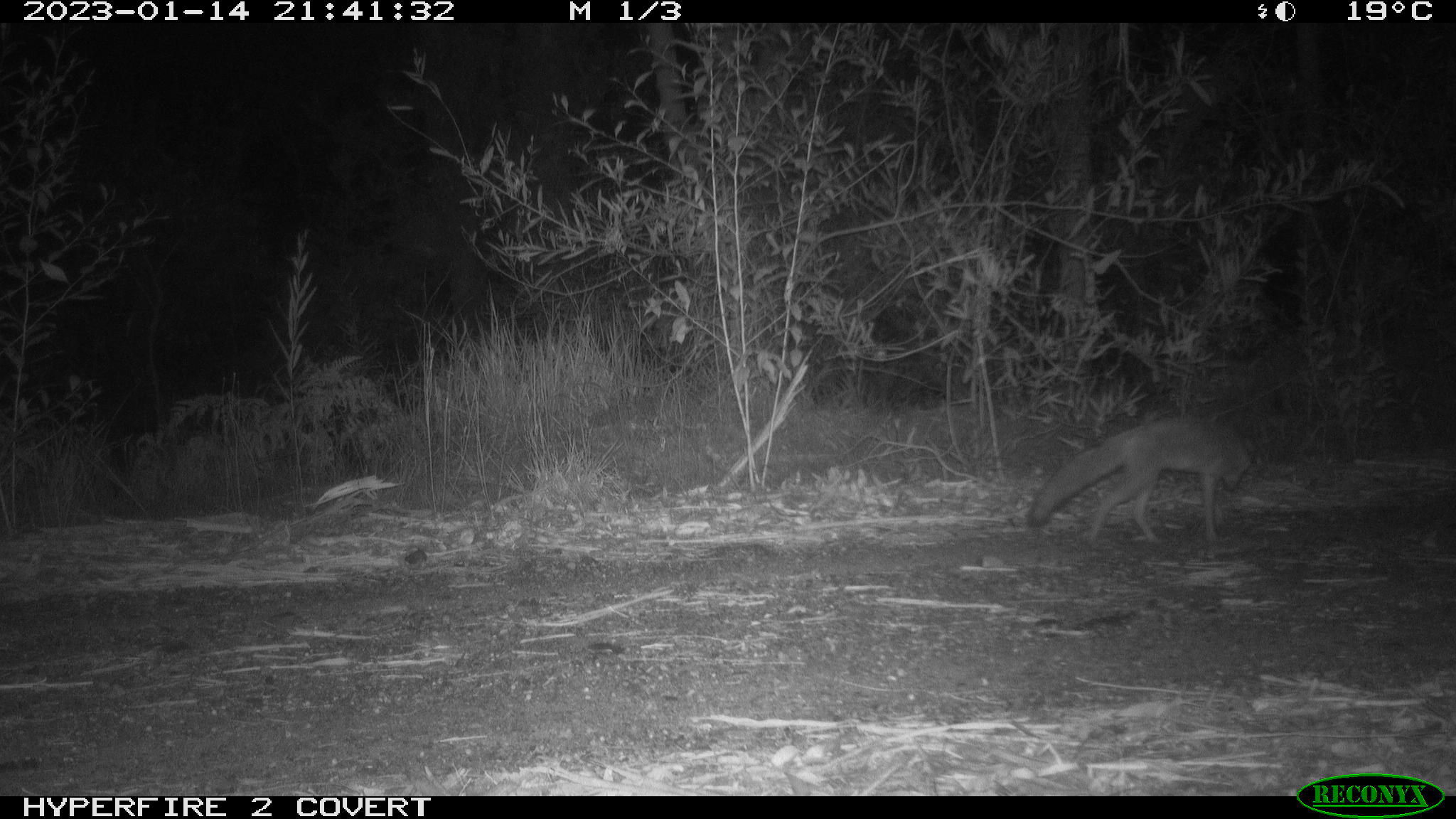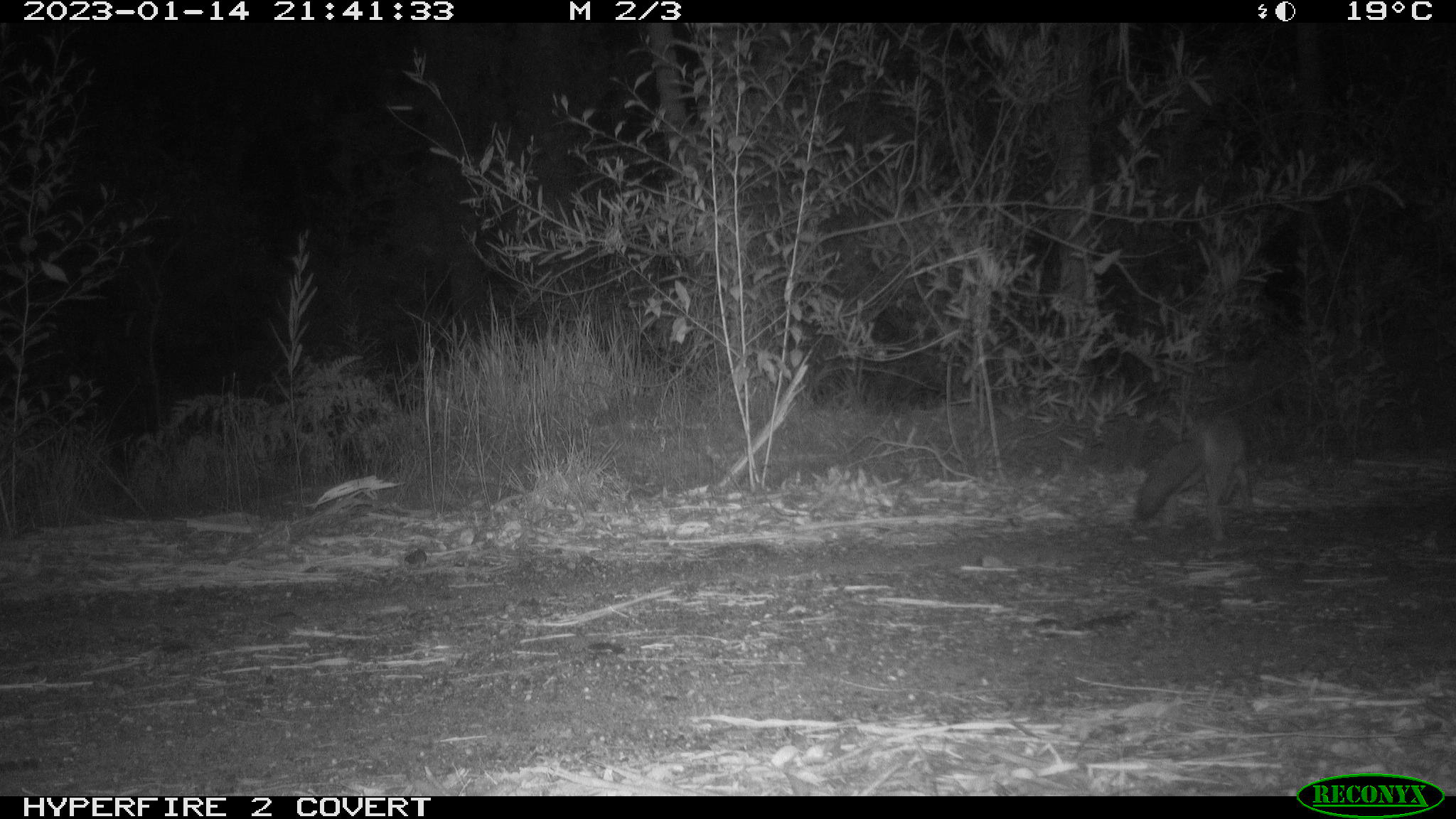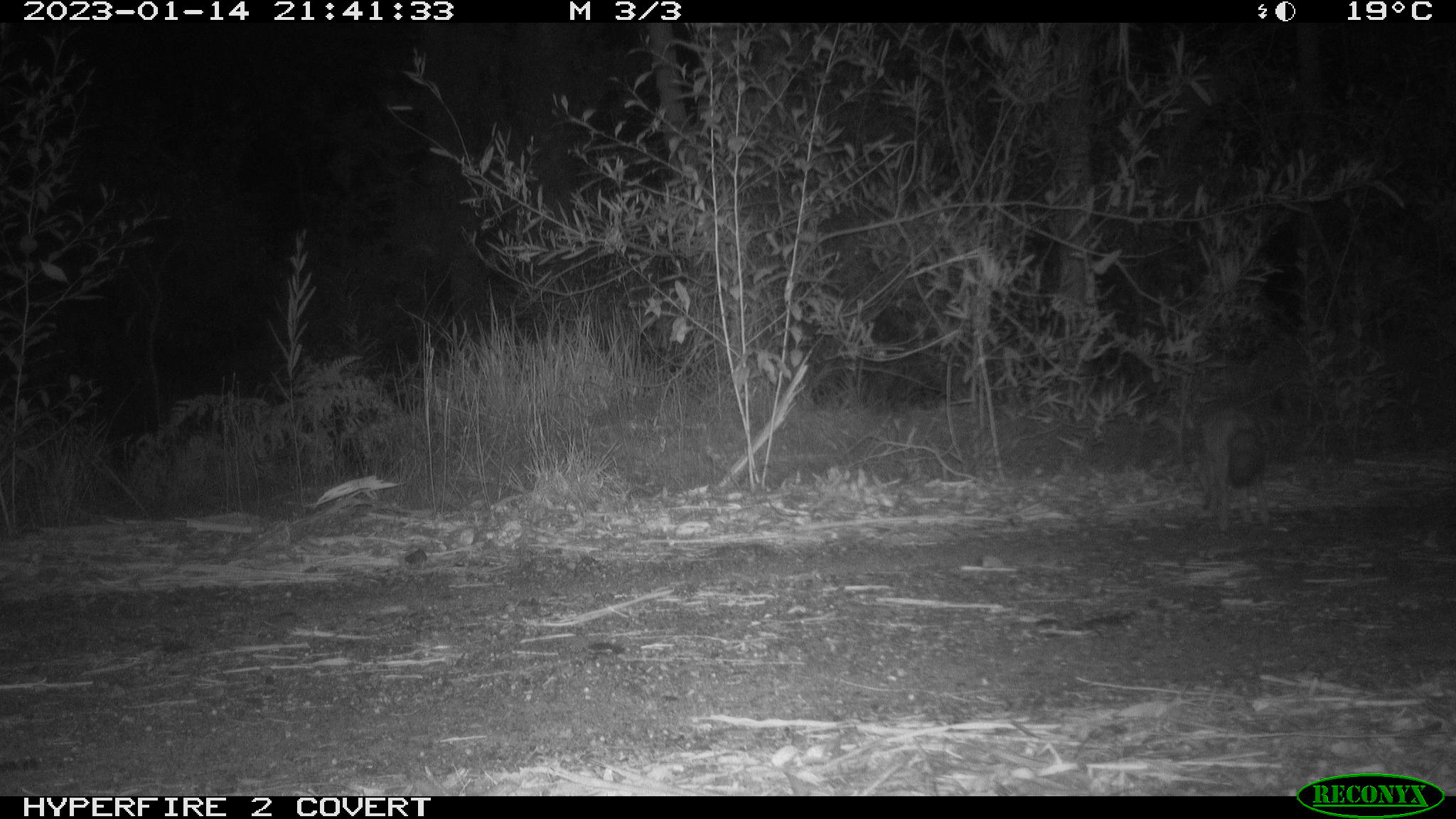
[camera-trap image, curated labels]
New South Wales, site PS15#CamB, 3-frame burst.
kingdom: Animalia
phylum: Chordata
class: Mammalia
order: Carnivora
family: Canidae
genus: Vulpes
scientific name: Vulpes vulpes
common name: red fox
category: fox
Fox (red fox) (Vulpes vulpes).